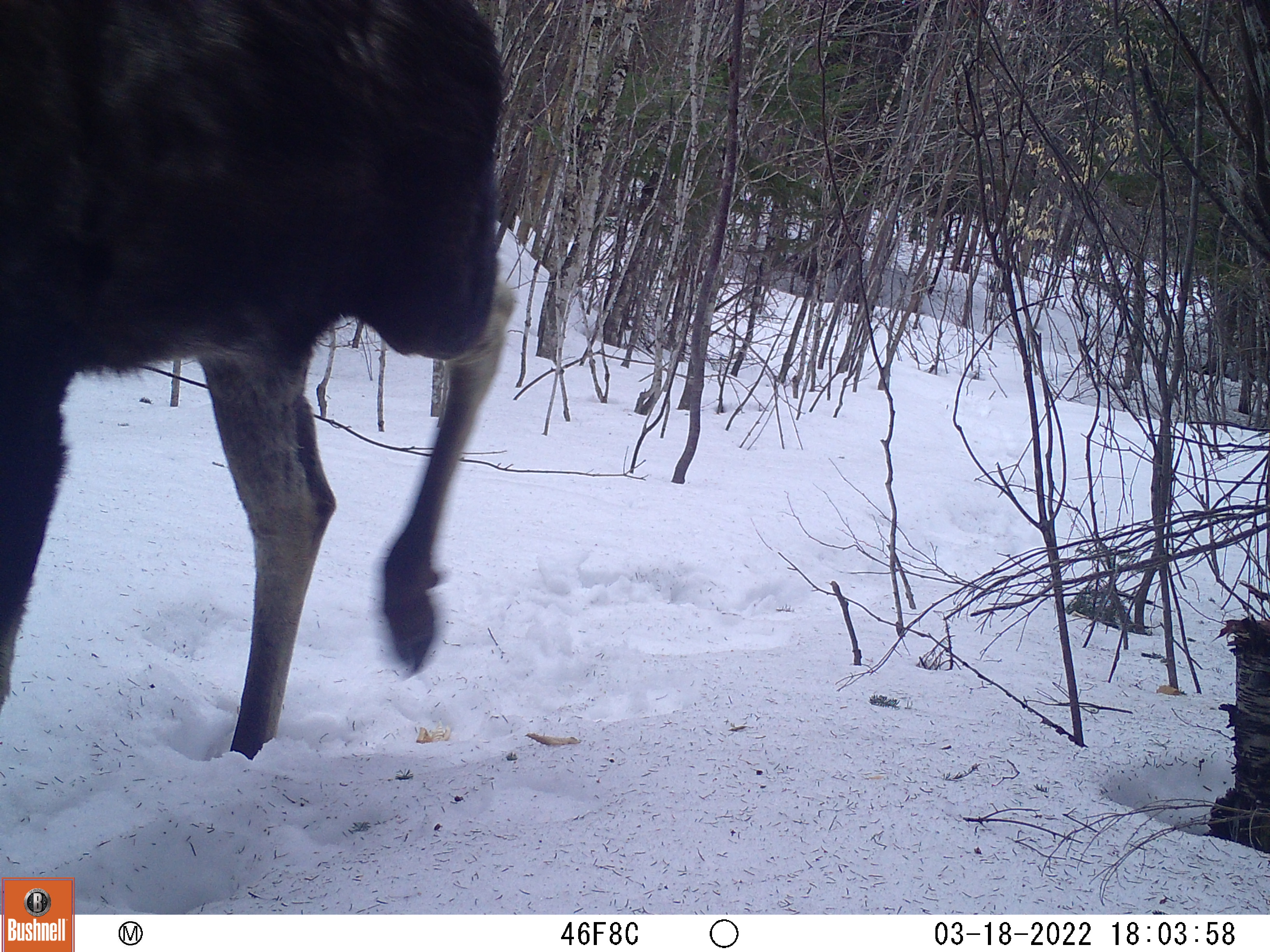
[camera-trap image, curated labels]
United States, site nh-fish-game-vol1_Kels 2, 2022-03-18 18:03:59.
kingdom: Animalia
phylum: Chordata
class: Mammalia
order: Artiodactyla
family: Cervidae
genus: Alces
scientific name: Alces alces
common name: moose